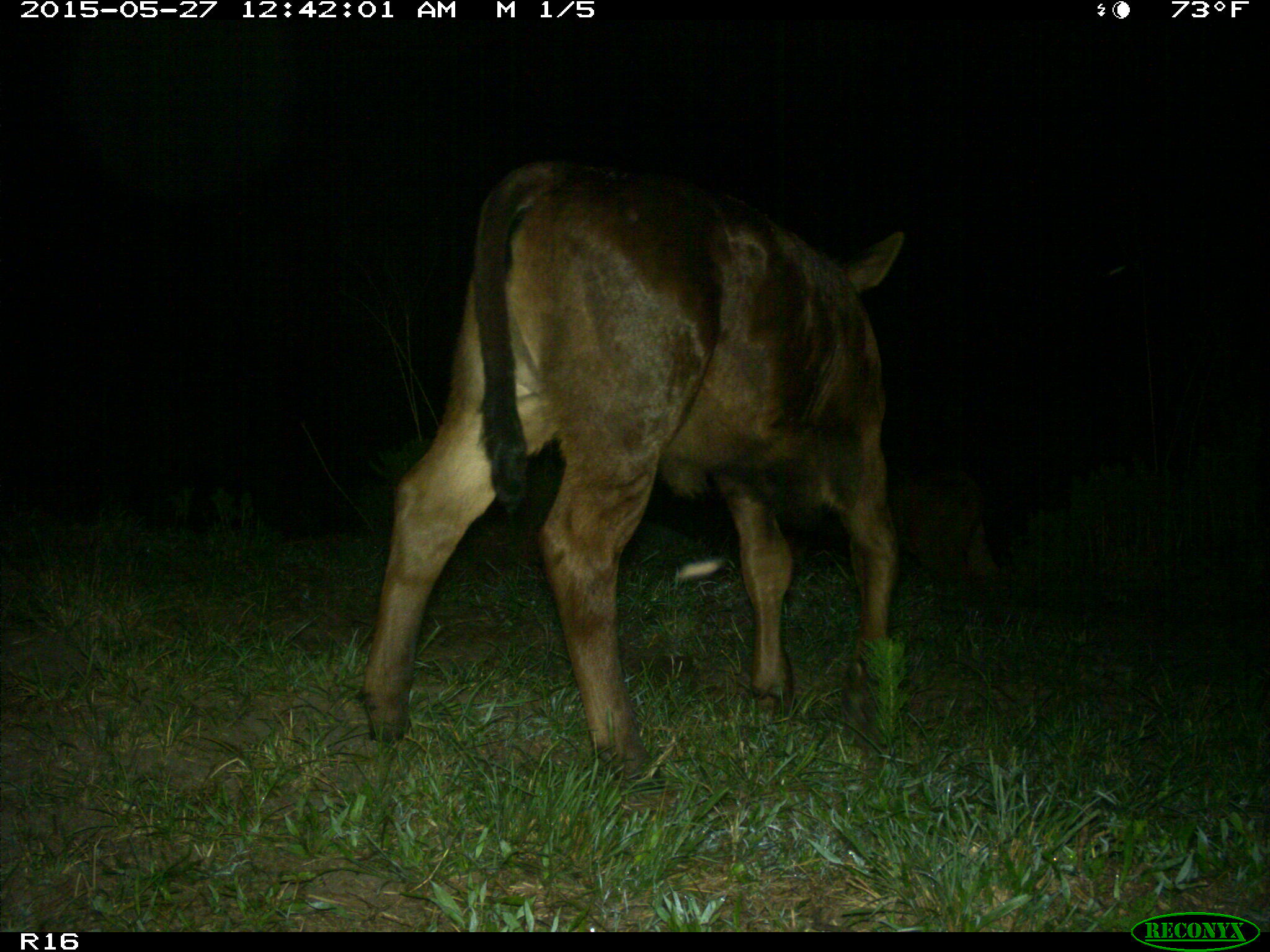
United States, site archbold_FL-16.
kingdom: Animalia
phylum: Chordata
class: Mammalia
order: Artiodactyla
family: Bovidae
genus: Bos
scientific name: Bos taurus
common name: domestic cow